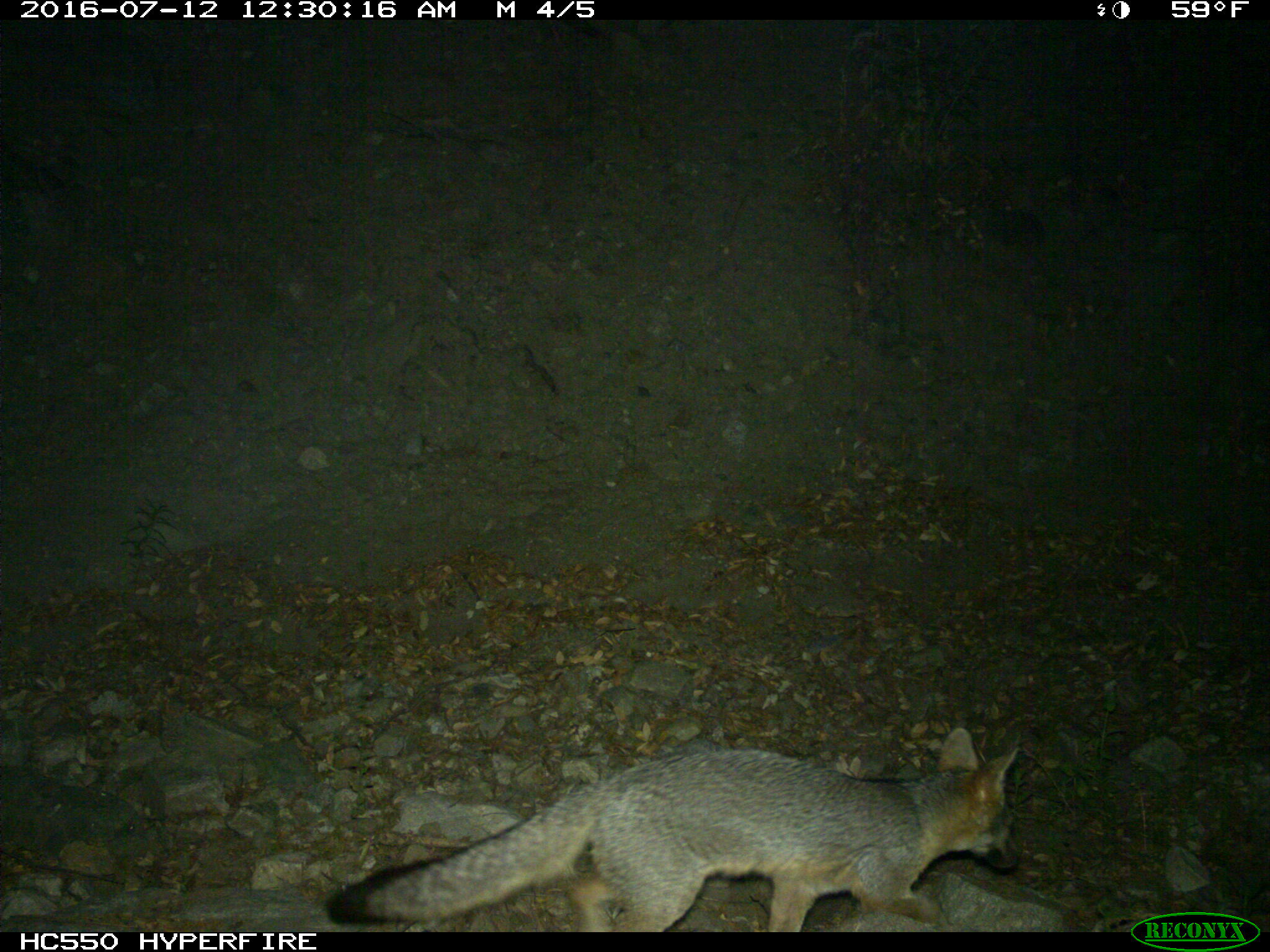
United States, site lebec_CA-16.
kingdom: Animalia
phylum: Chordata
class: Mammalia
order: Carnivora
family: Canidae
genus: Urocyon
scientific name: Urocyon cinereoargenteus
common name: gray fox